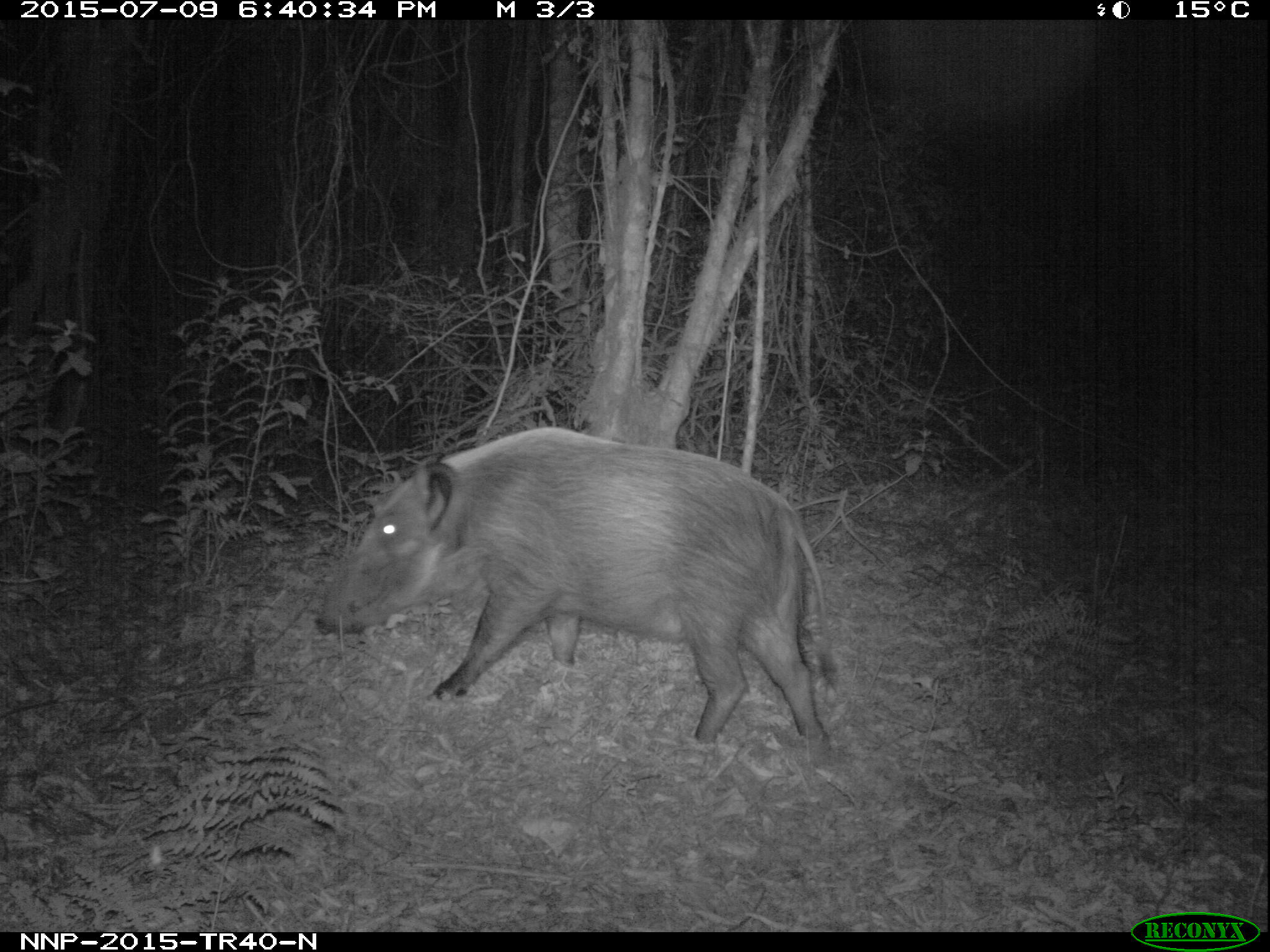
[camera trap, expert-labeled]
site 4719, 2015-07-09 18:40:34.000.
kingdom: Animalia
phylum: Chordata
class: Mammalia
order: Artiodactyla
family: Suidae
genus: Potamochoerus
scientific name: Potamochoerus larvatus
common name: bushpig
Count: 1.